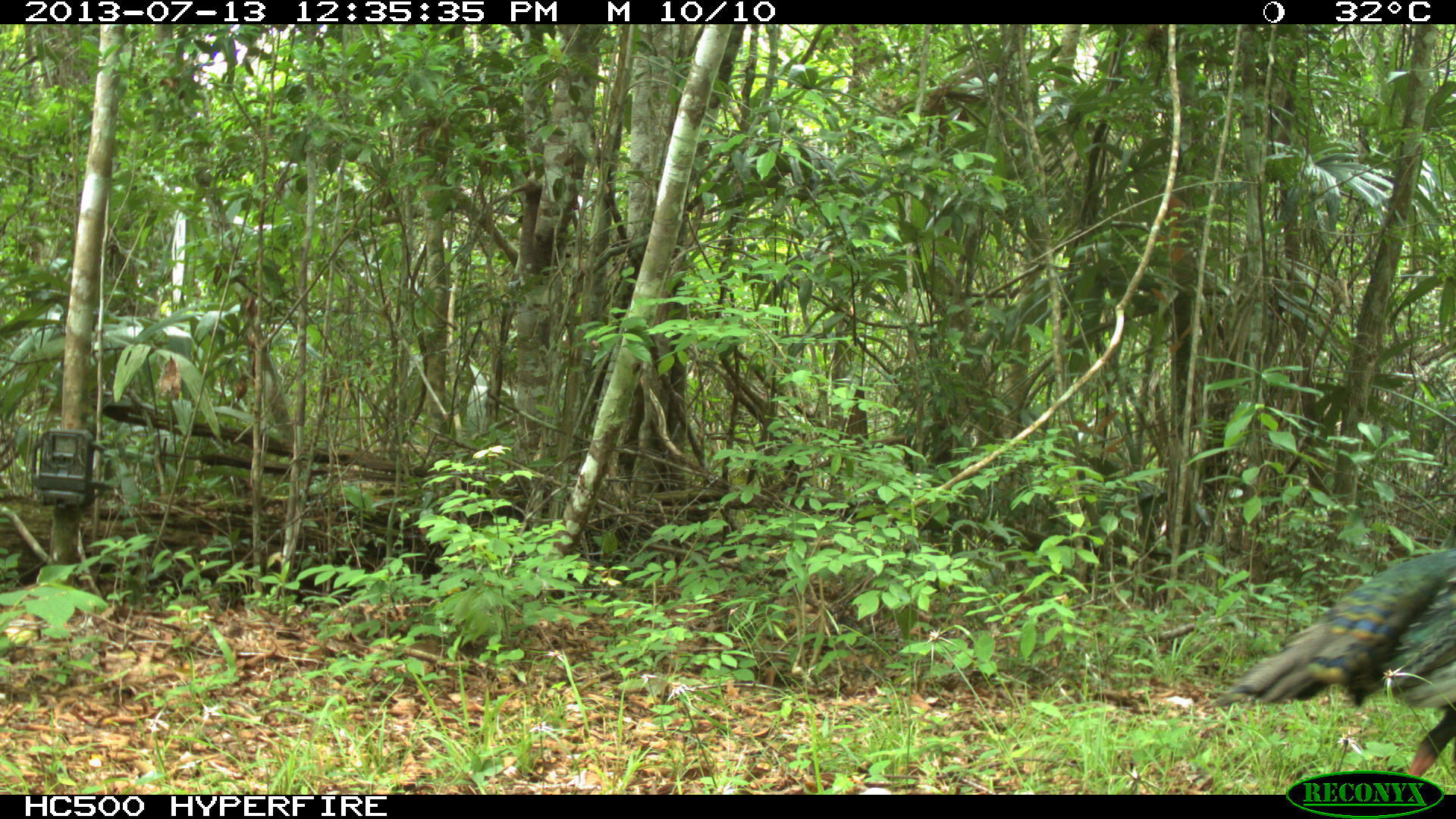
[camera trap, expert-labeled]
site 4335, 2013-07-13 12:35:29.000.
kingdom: Animalia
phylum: Chordata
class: Aves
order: Galliformes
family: Phasianidae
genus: Meleagris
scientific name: Meleagris ocellata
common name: ocellated turkey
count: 1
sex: female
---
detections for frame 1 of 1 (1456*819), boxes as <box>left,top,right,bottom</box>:
meleagris ocellata: <box>1202,542,1453,782</box>